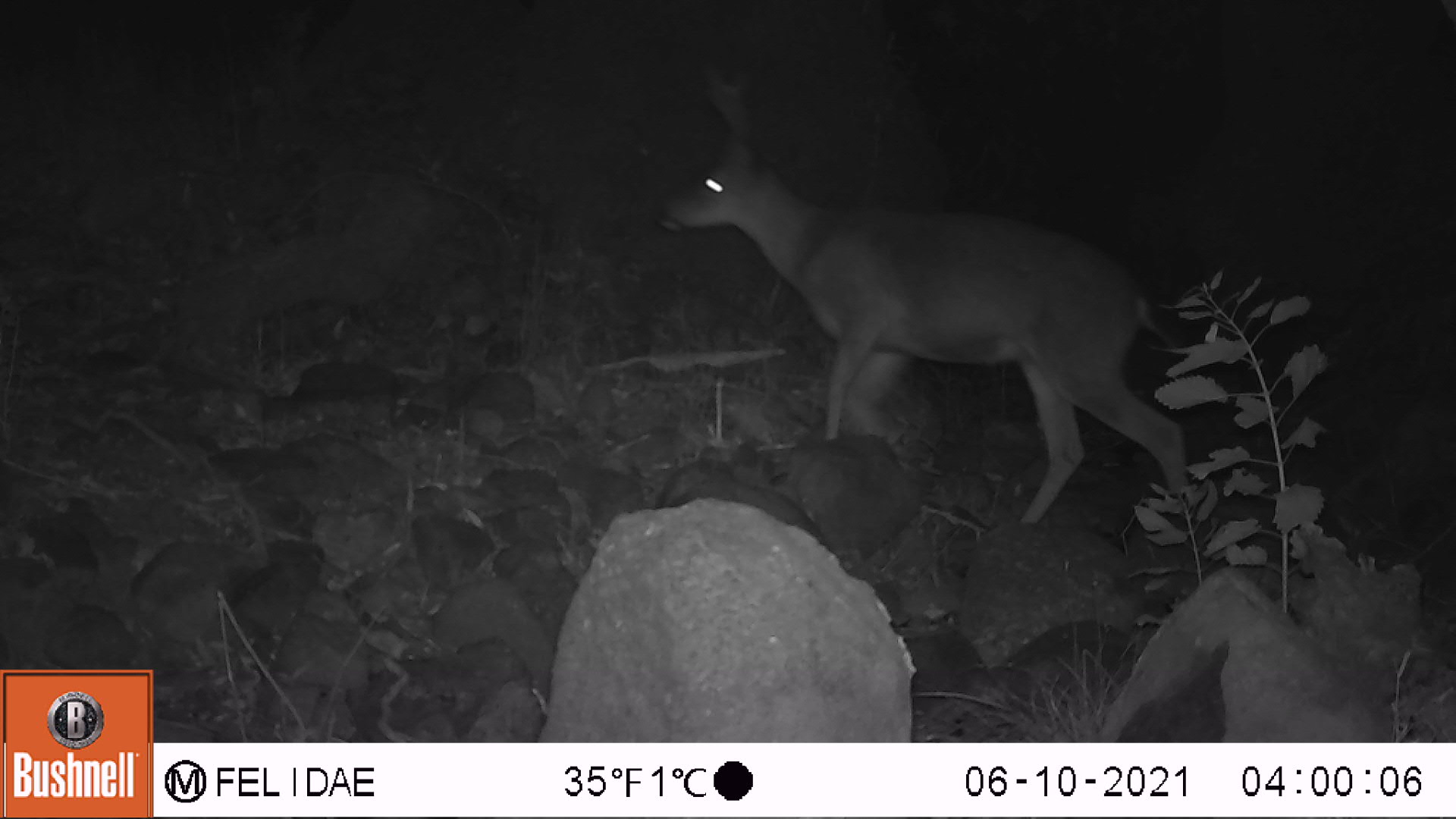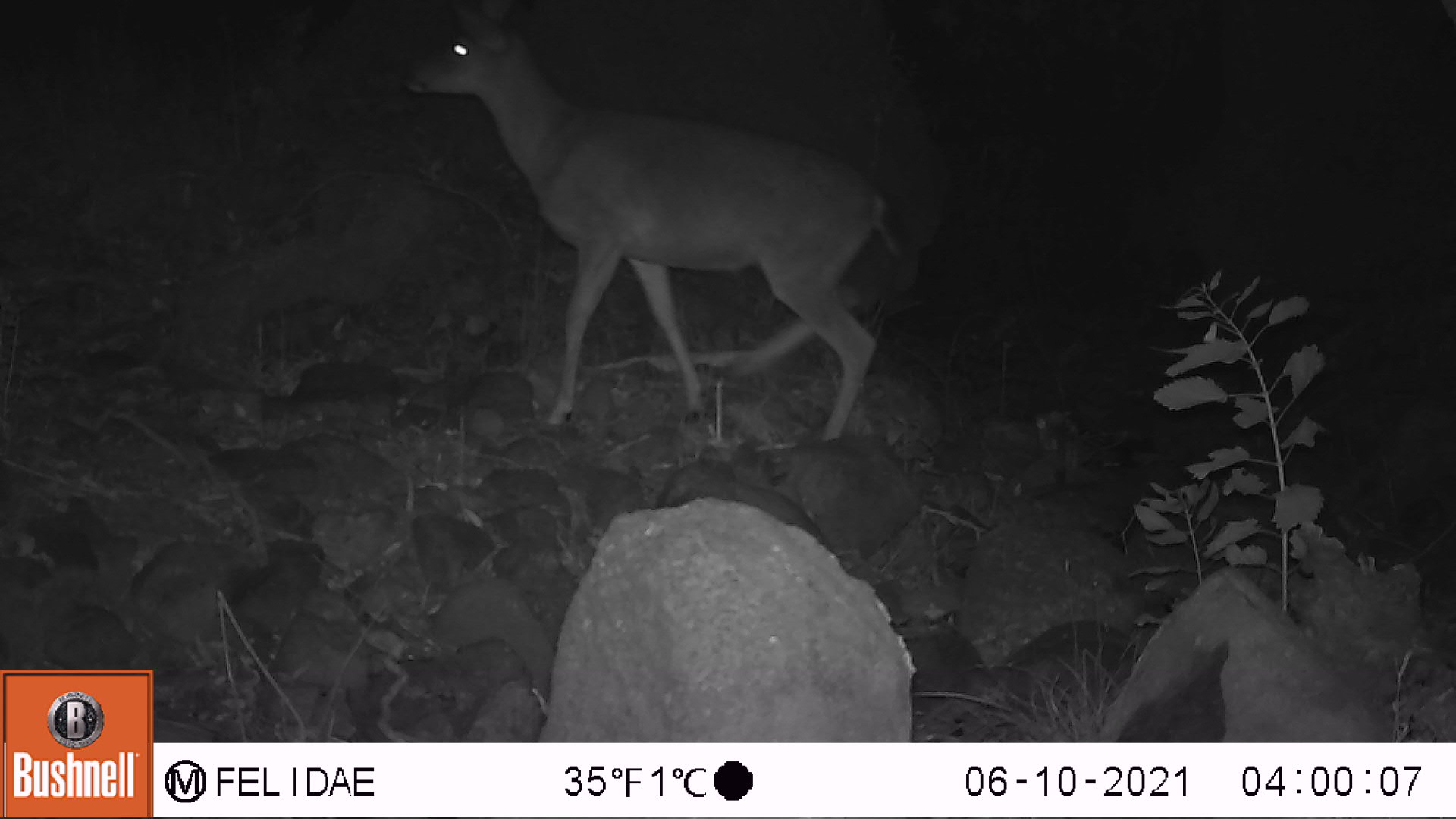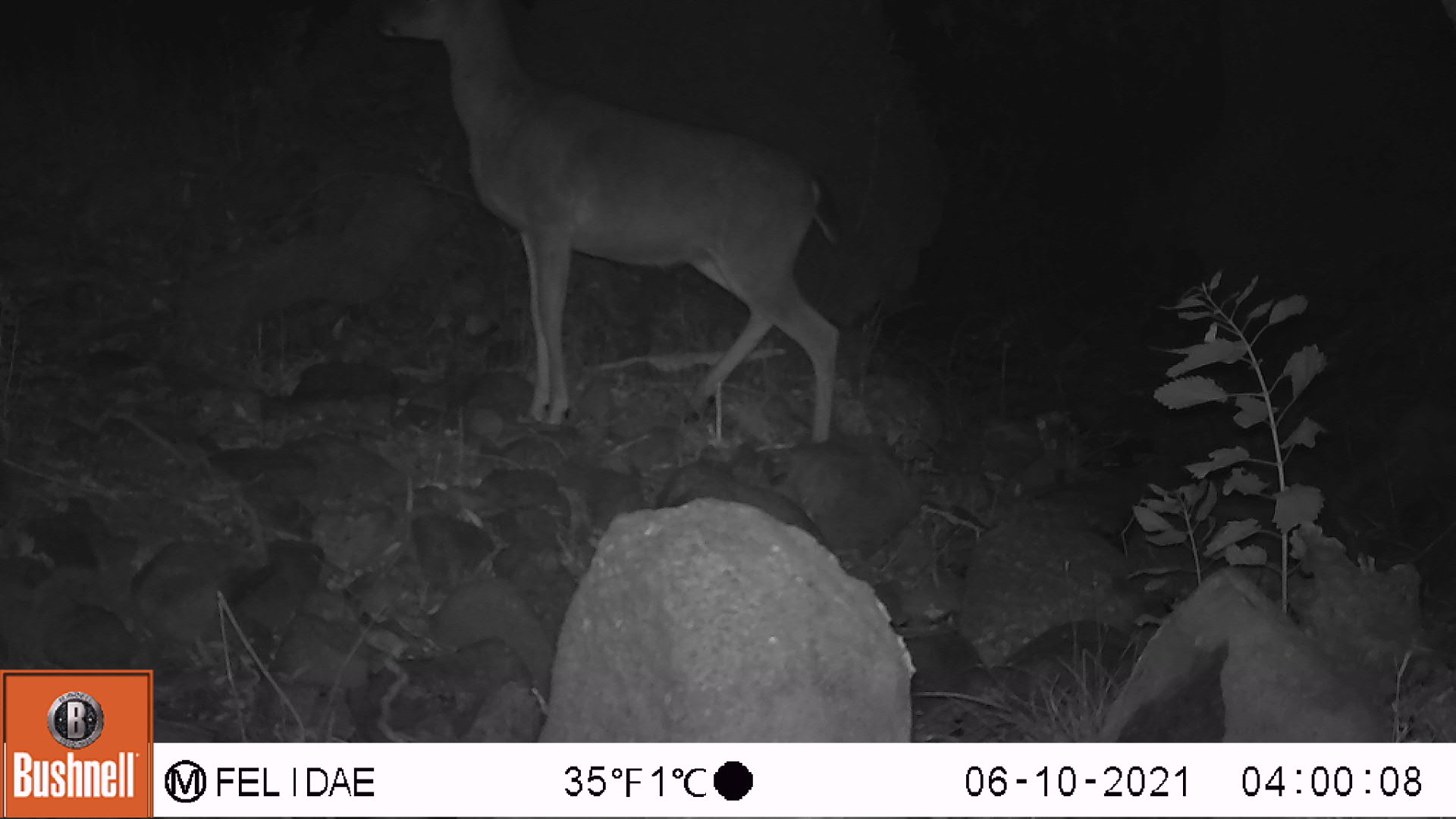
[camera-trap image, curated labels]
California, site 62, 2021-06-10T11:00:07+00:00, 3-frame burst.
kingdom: Animalia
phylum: Chordata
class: Mammalia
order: Artiodactyla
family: Cervidae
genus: Odocoileus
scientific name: Odocoileus hemionus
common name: mule deer